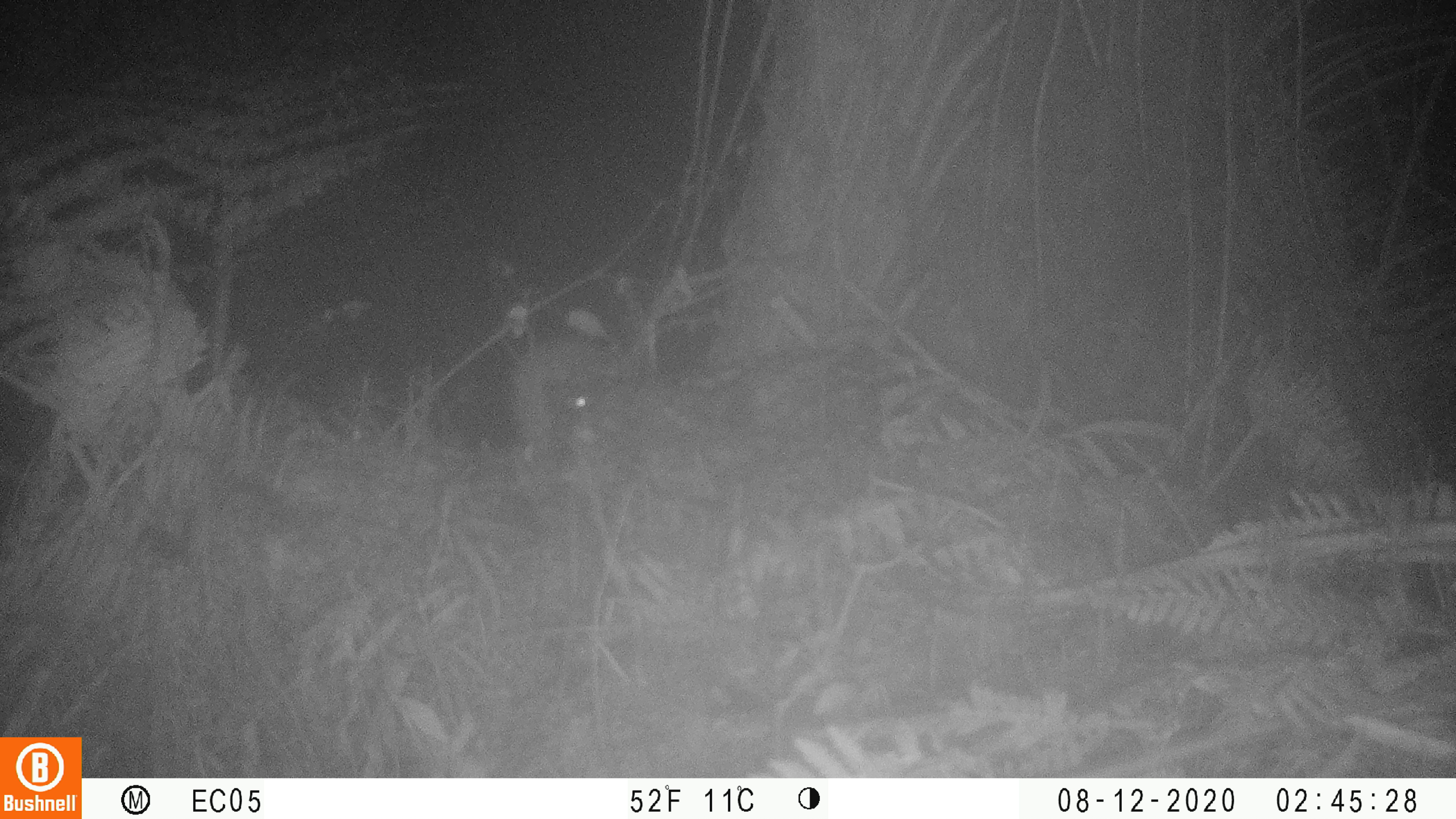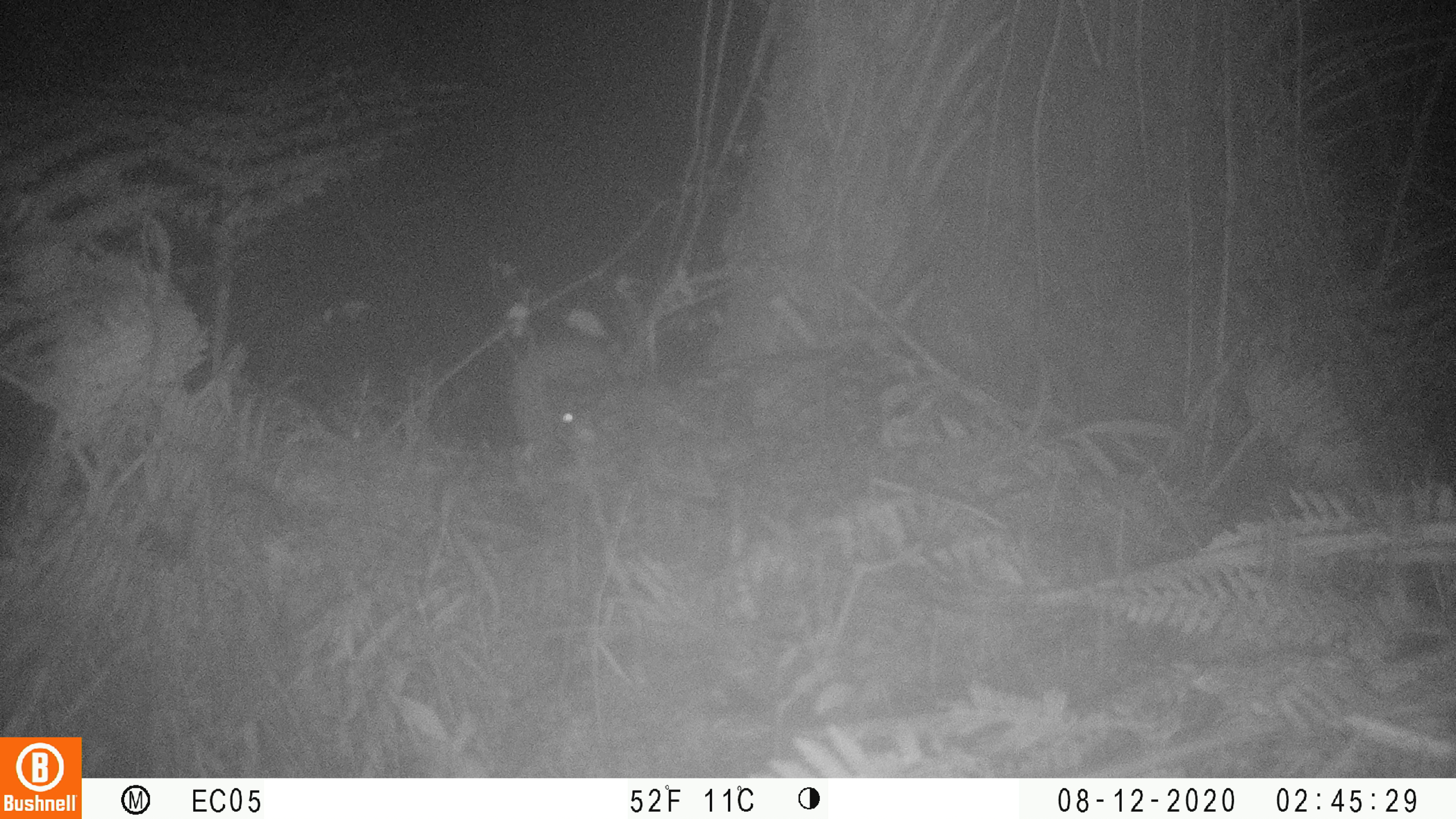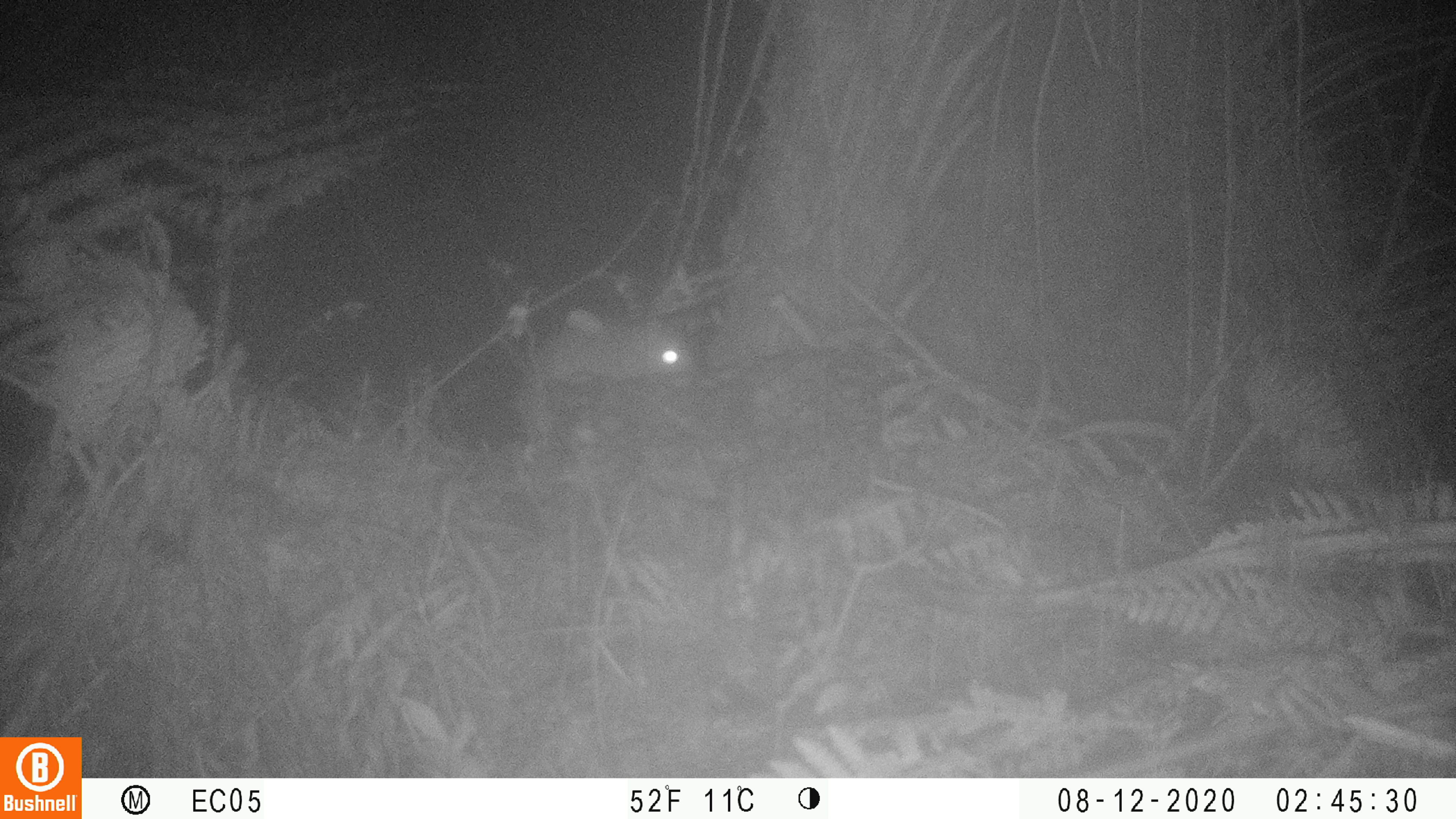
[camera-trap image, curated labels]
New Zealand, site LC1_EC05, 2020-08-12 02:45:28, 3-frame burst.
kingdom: Animalia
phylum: Chordata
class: Mammalia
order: Rodentia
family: Muridae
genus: Rattus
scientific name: Rattus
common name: rat